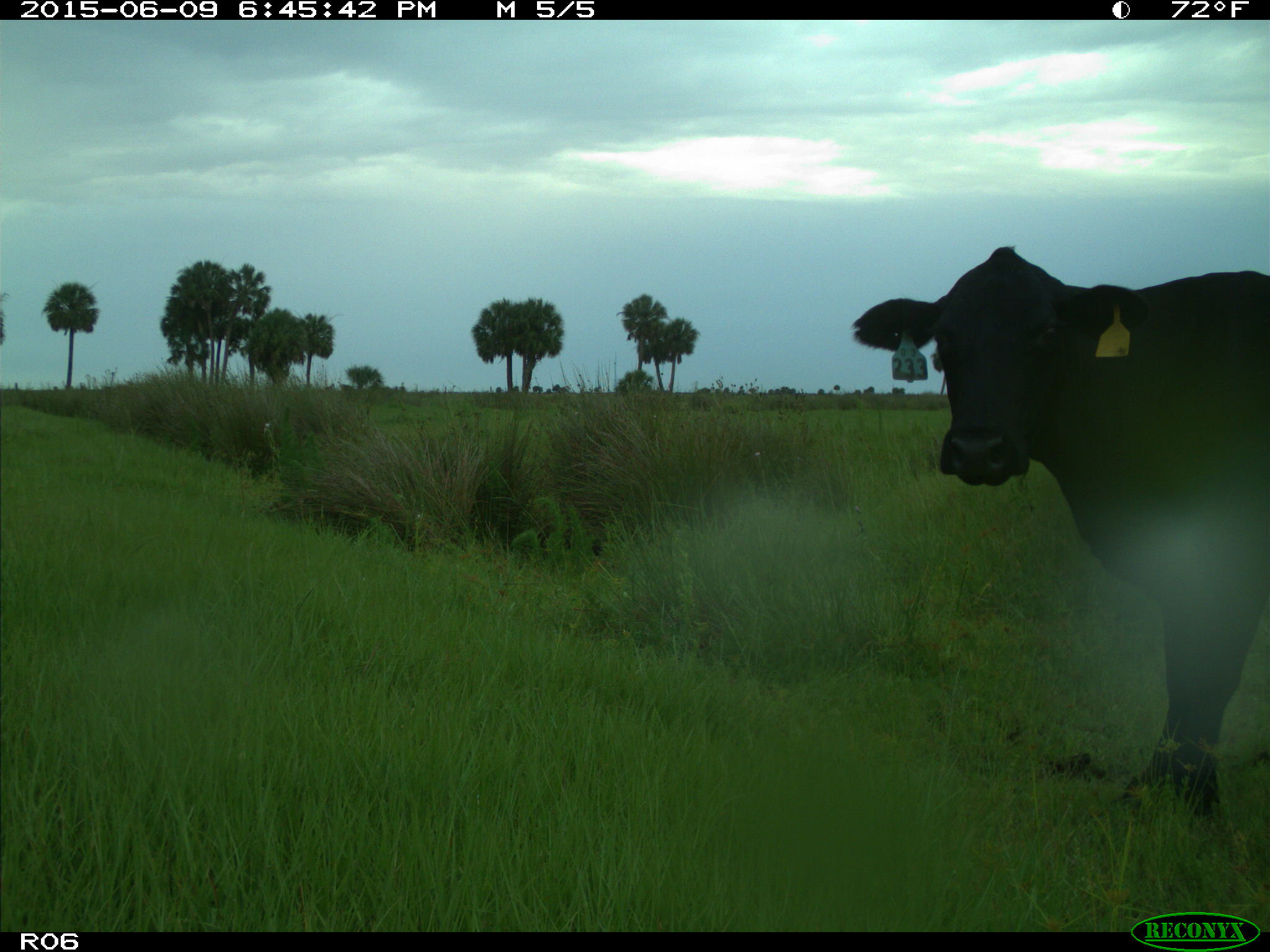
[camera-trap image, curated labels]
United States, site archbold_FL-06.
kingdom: Animalia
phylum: Chordata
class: Mammalia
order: Artiodactyla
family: Bovidae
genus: Bos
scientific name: Bos taurus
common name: domestic cow